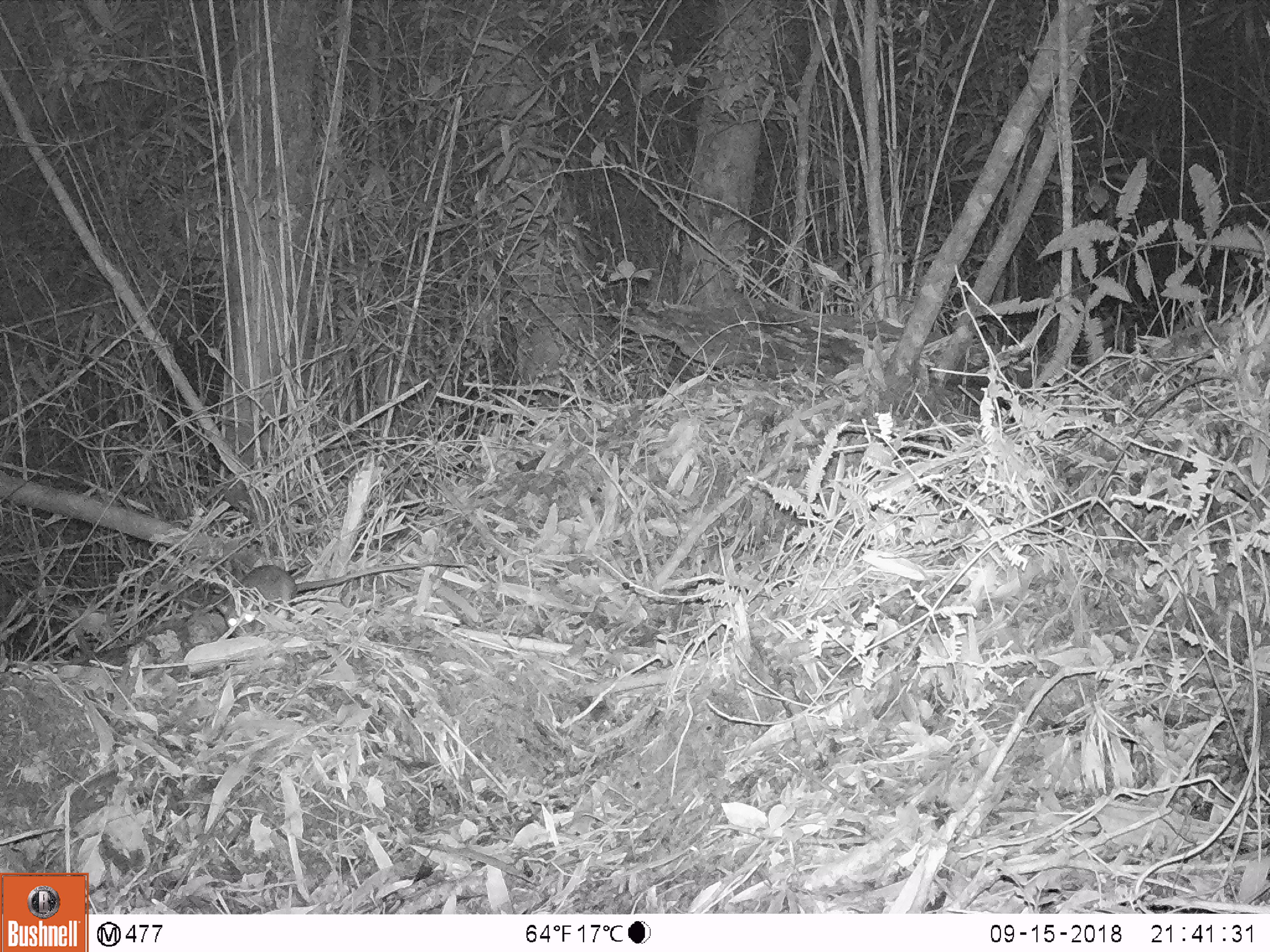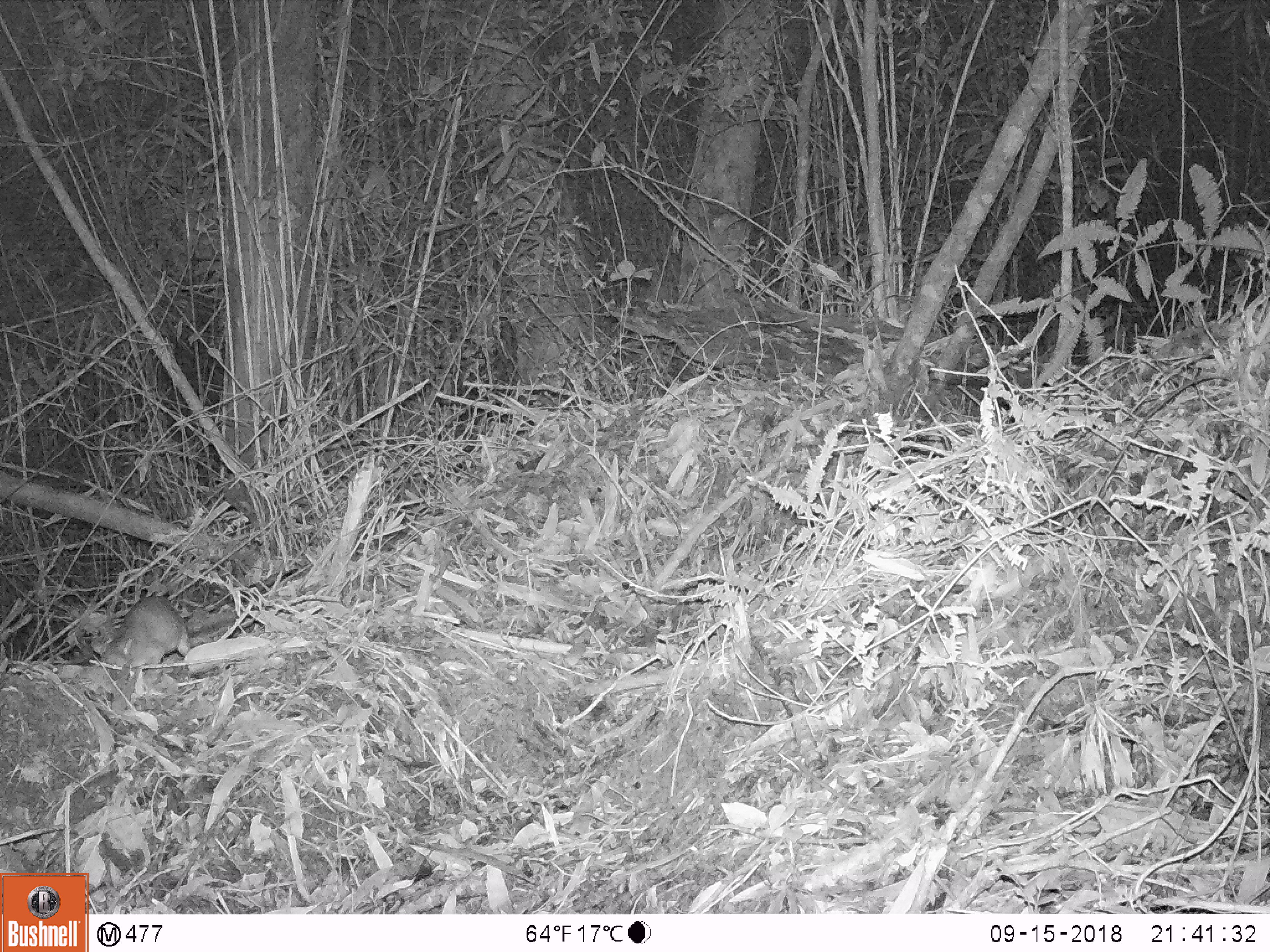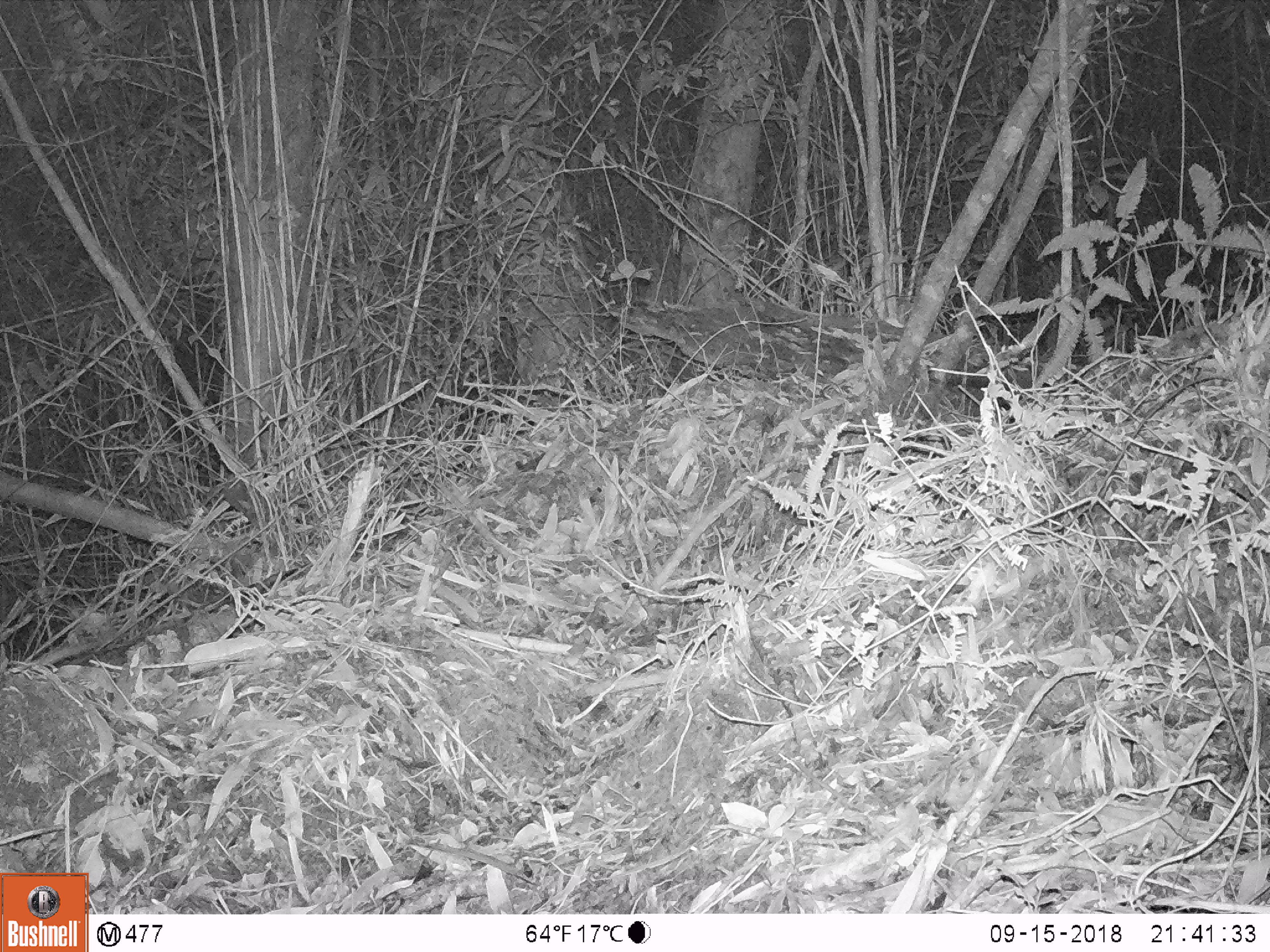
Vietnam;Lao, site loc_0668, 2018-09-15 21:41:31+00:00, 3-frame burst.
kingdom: Animalia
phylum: Chordata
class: Mammalia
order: Rodentia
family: Muridae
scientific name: Muridae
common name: old-world mice and rats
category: unidentified murid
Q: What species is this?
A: Unidentified murid (old-world mice and rats) (Muridae).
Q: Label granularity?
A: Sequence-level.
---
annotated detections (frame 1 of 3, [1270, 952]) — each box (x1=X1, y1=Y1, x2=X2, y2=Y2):
unidentified murid: (x1=215, y1=561, x2=468, y2=637)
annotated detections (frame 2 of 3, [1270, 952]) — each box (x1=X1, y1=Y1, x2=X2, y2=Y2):
unidentified murid: (x1=90, y1=594, x2=237, y2=671)